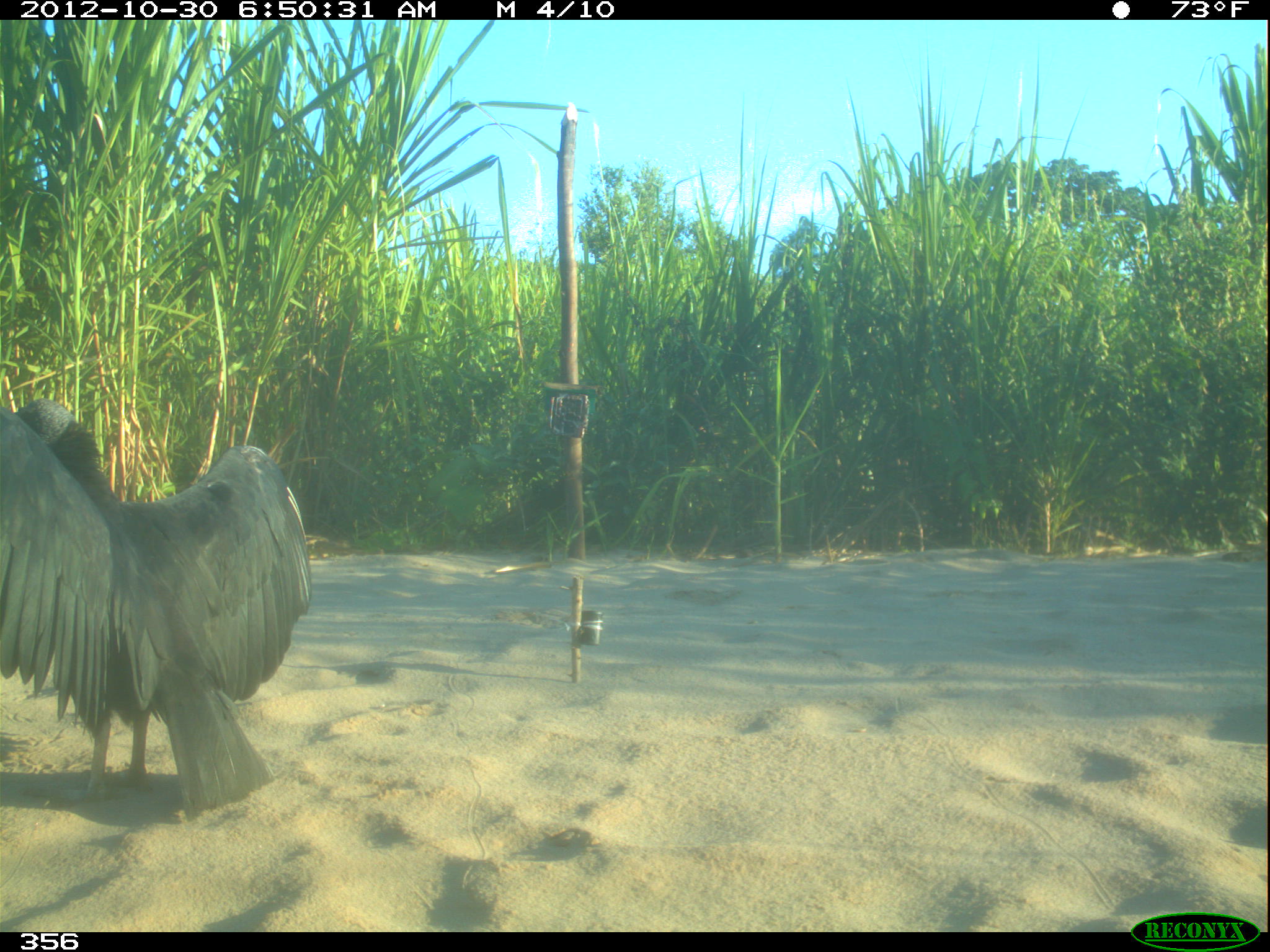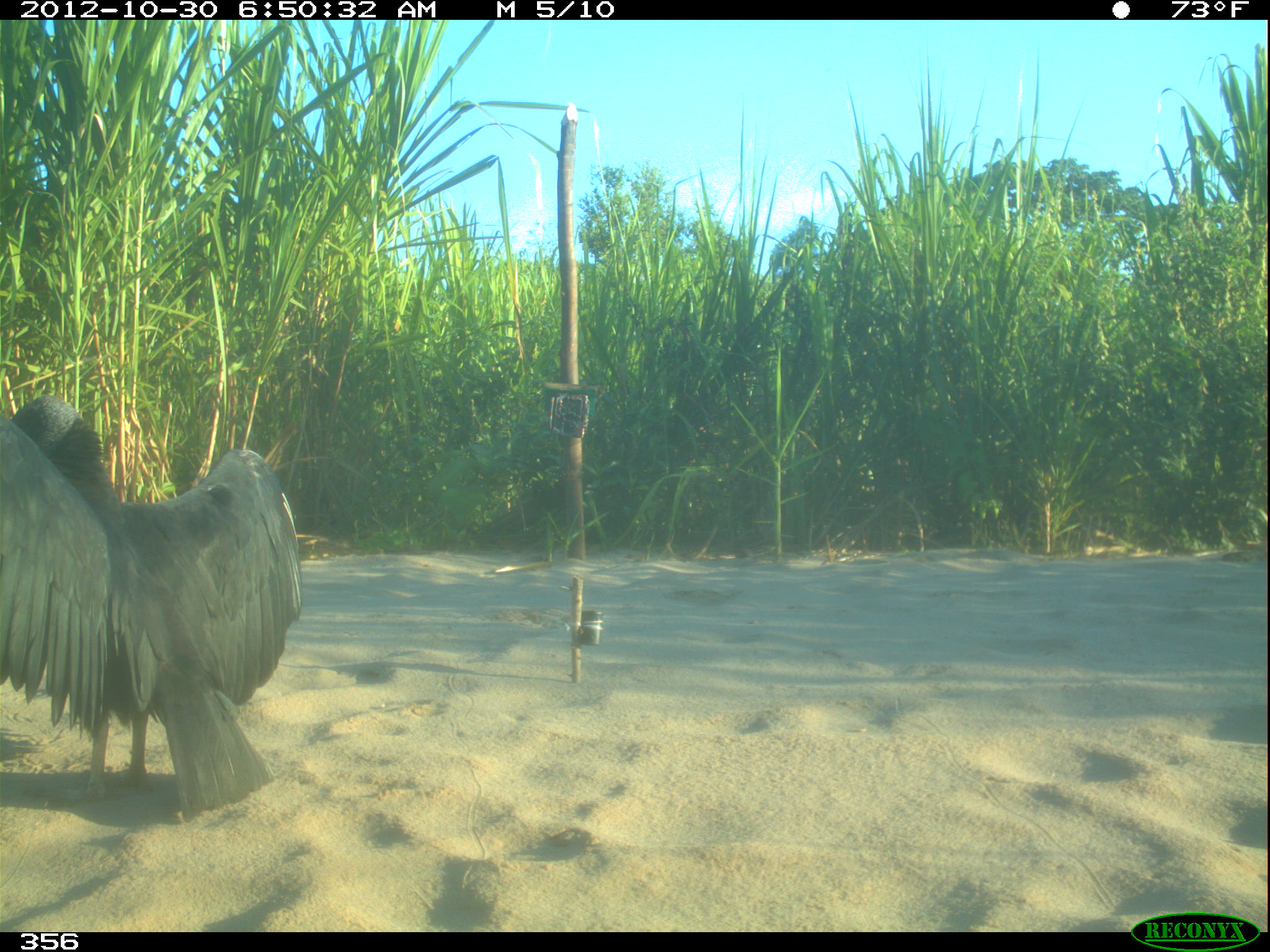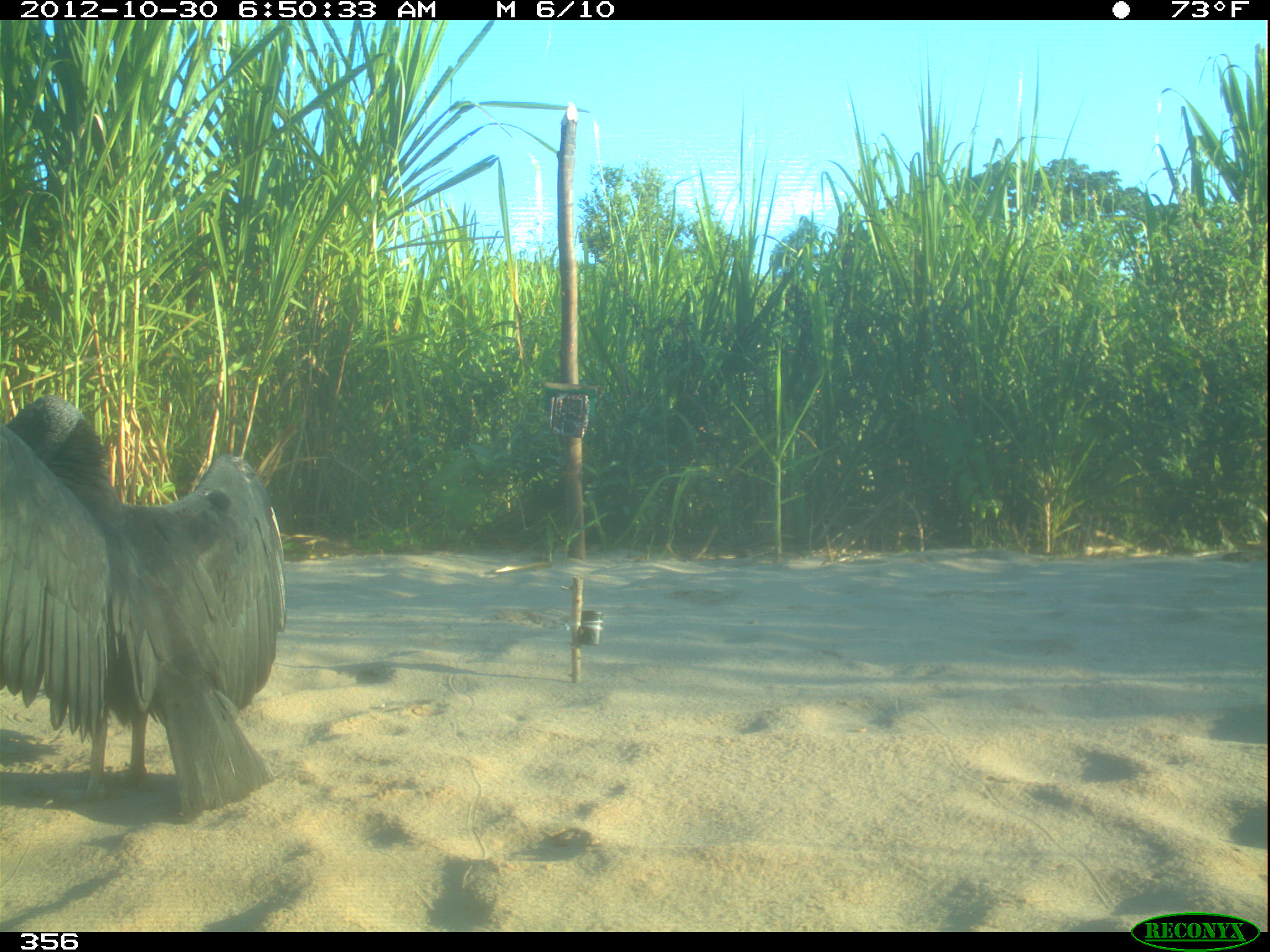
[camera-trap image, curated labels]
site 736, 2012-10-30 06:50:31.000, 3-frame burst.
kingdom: Animalia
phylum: Chordata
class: Aves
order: Cathartiformes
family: Cathartidae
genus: Coragyps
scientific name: Coragyps atratus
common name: black vulture